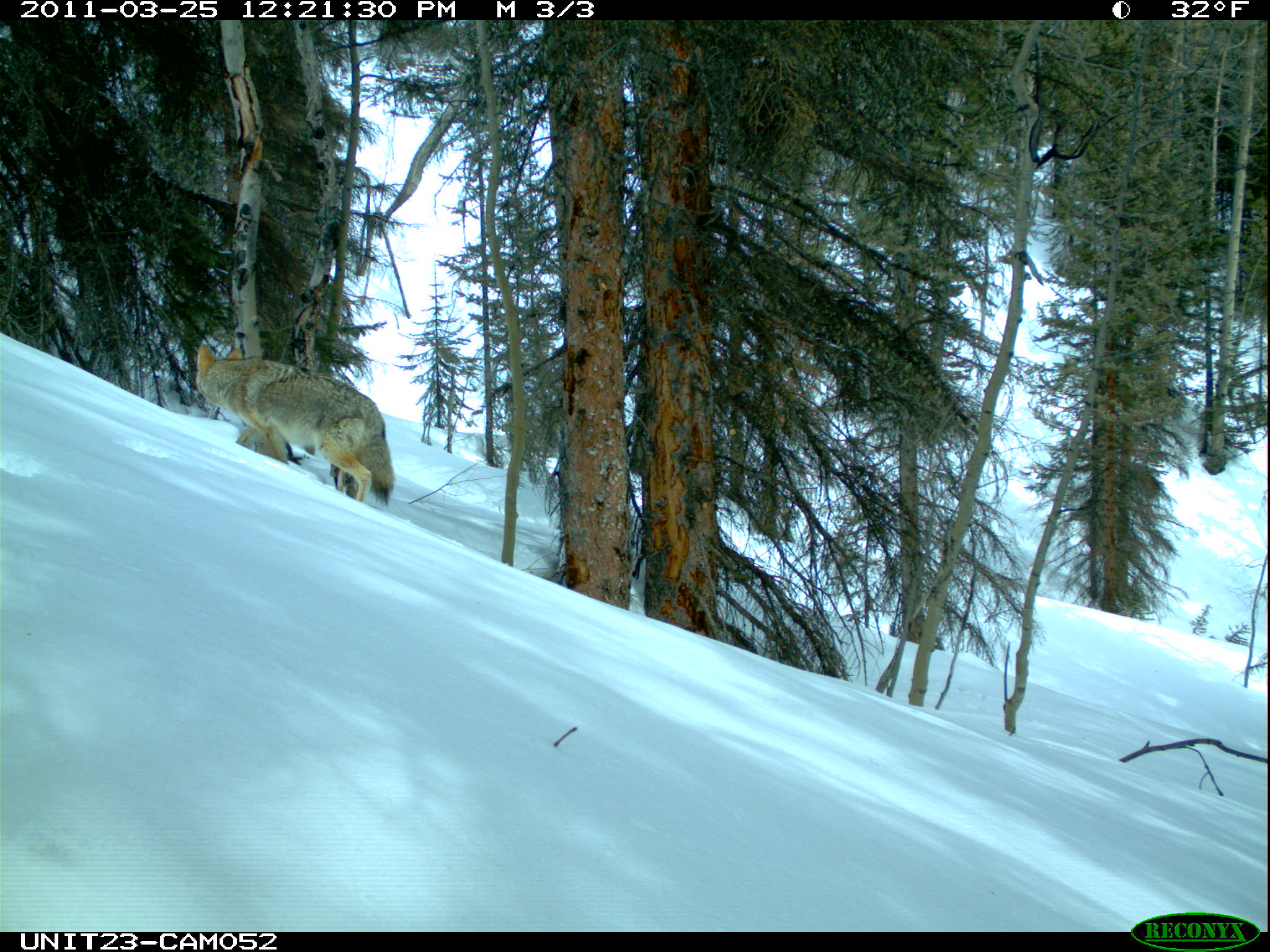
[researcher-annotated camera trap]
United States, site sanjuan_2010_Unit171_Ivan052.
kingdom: Animalia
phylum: Chordata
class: Mammalia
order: Carnivora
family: Canidae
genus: Canis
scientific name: Canis latrans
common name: coyote